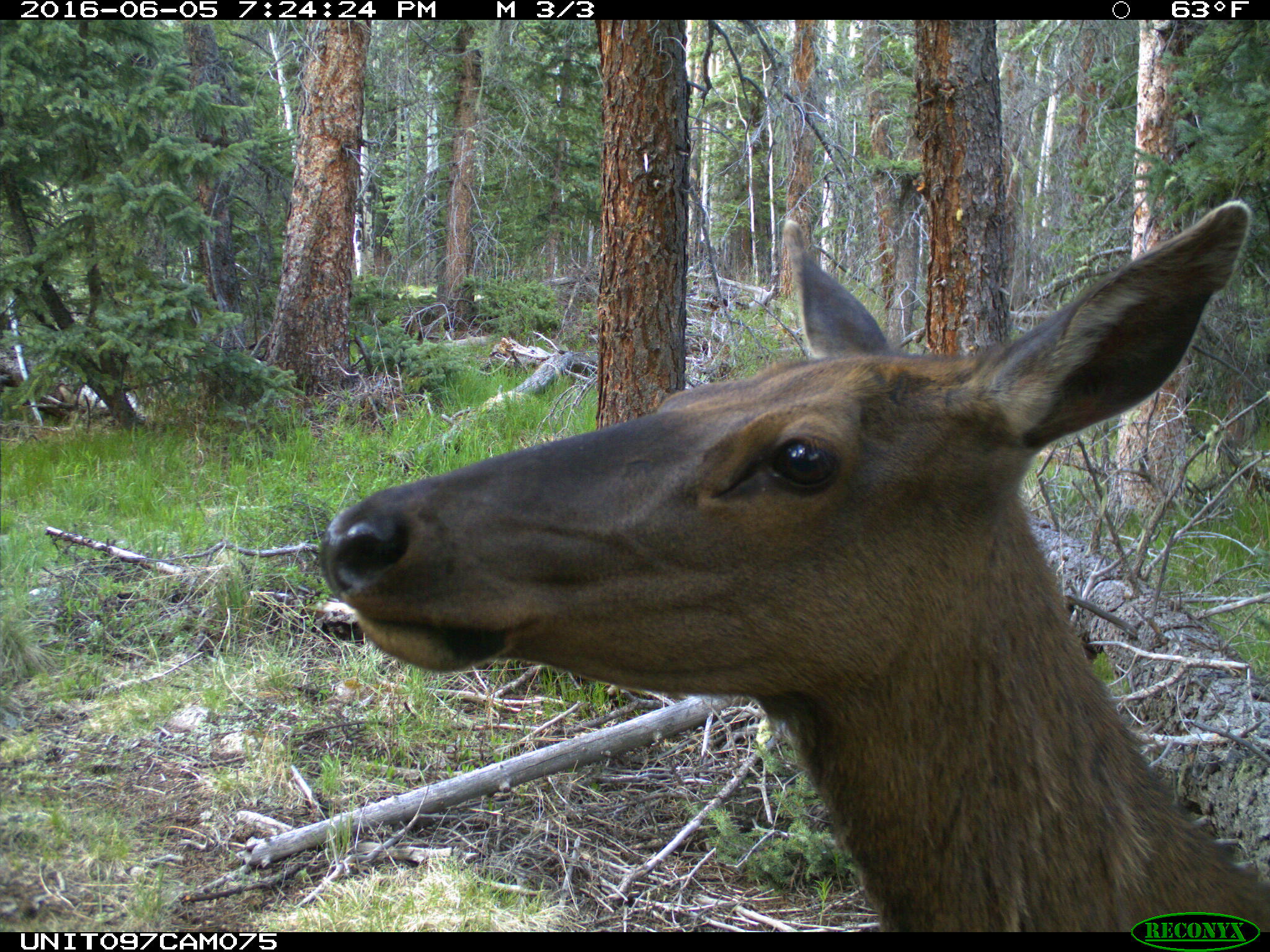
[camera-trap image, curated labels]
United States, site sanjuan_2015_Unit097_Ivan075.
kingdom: Animalia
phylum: Chordata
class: Mammalia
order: Artiodactyla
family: Cervidae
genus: Cervus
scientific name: Cervus elaphus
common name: red deer